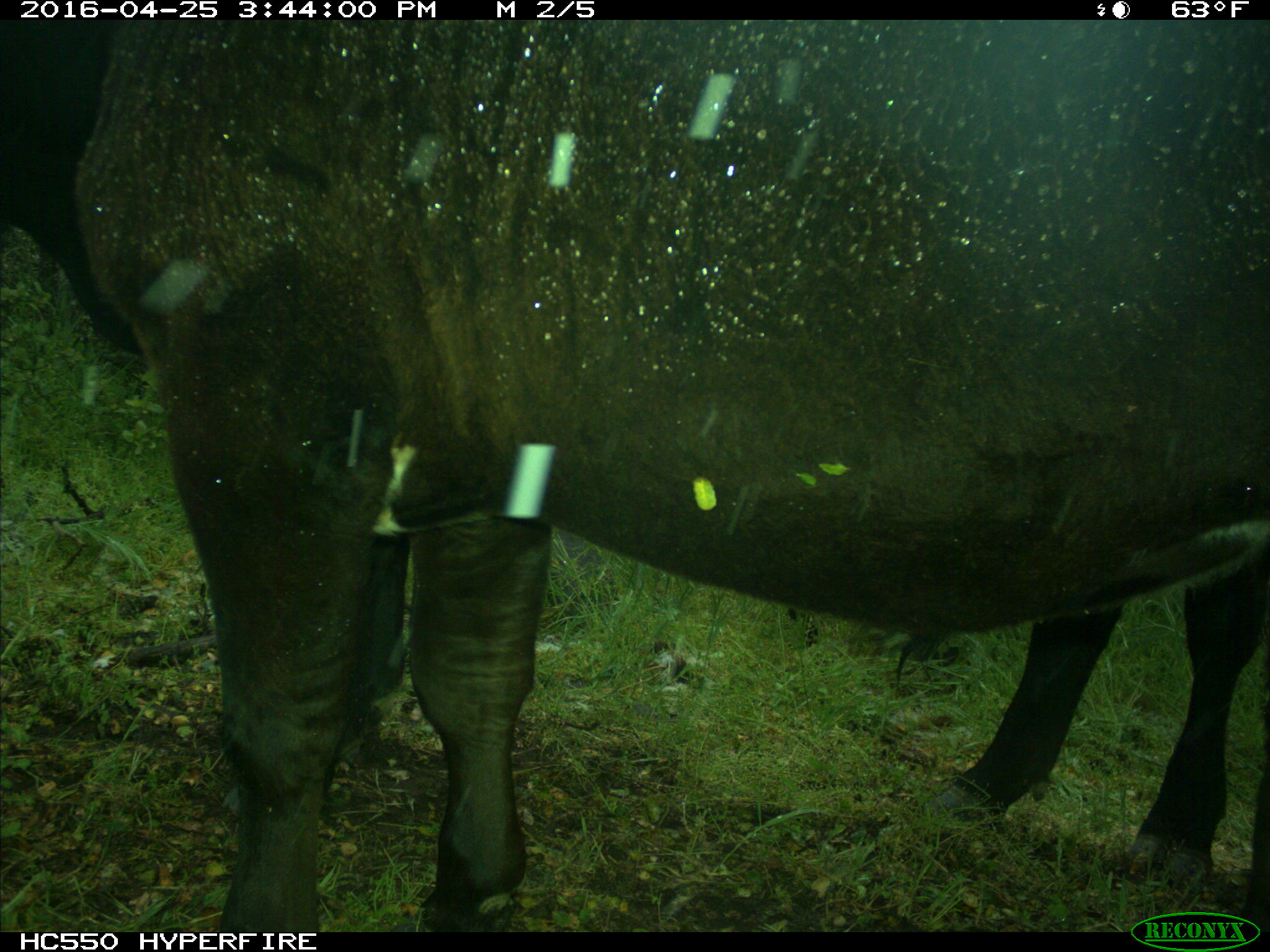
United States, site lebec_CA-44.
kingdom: Animalia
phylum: Chordata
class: Mammalia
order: Artiodactyla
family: Bovidae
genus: Bos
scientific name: Bos taurus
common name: domestic cow